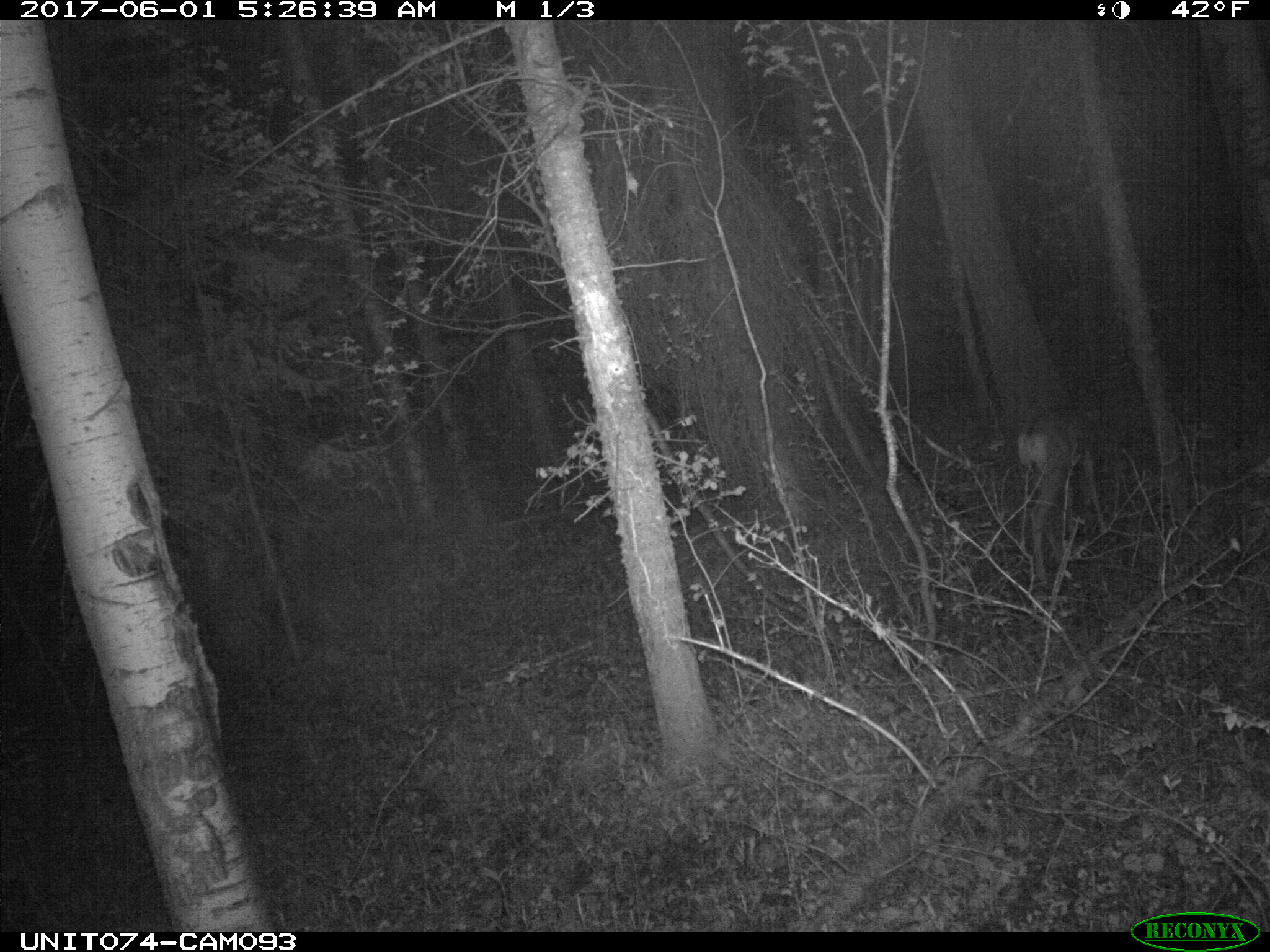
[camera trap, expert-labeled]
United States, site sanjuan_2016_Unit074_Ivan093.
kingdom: Animalia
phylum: Chordata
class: Mammalia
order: Artiodactyla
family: Cervidae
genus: Odocoileus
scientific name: Odocoileus hemionus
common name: mule deer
Odocoileus hemionus (mule deer).